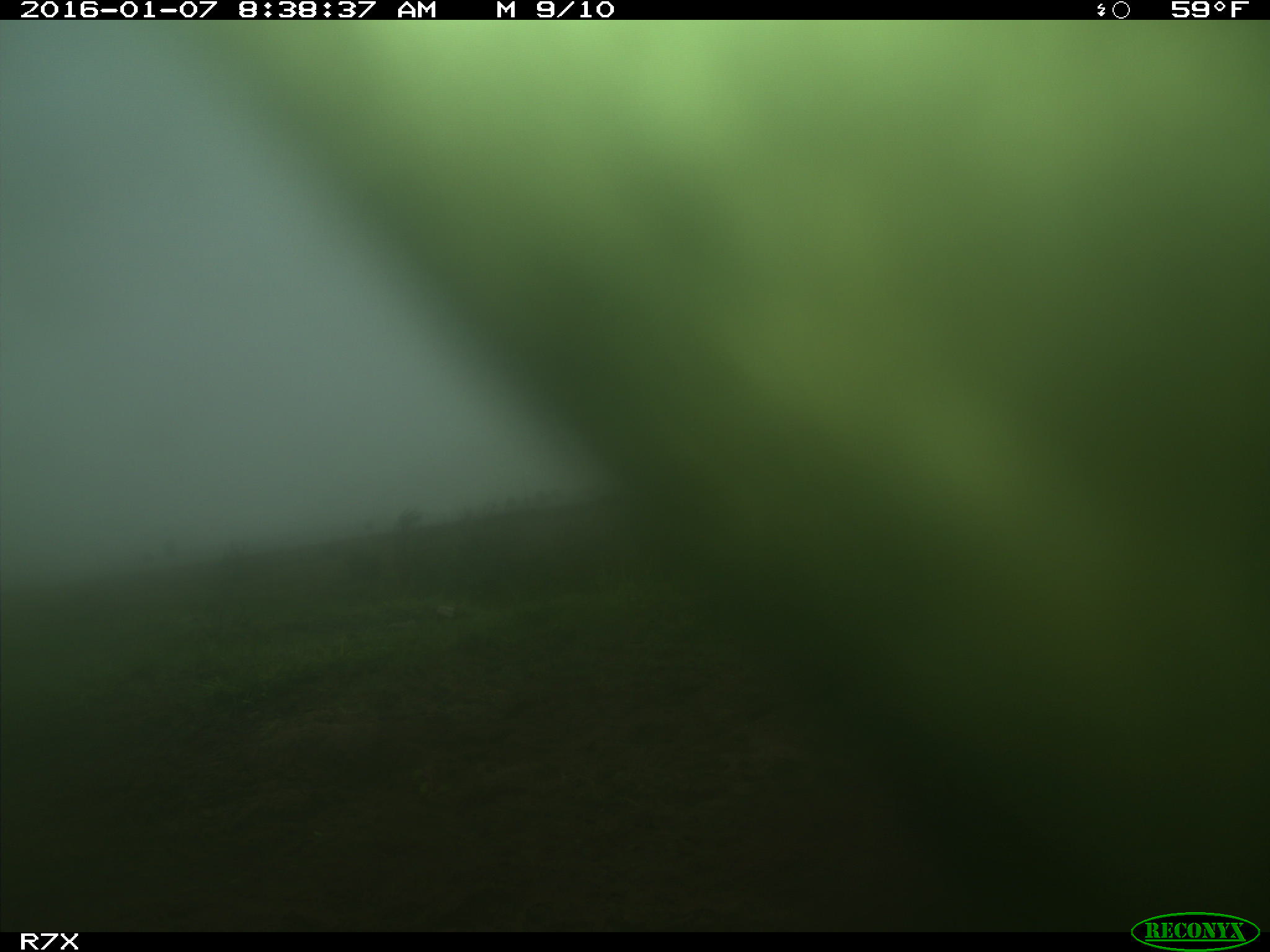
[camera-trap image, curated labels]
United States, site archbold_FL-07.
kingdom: Animalia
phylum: Chordata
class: Mammalia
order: Artiodactyla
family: Bovidae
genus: Bos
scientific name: Bos taurus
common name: domestic cow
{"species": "Bos taurus (domestic cow)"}